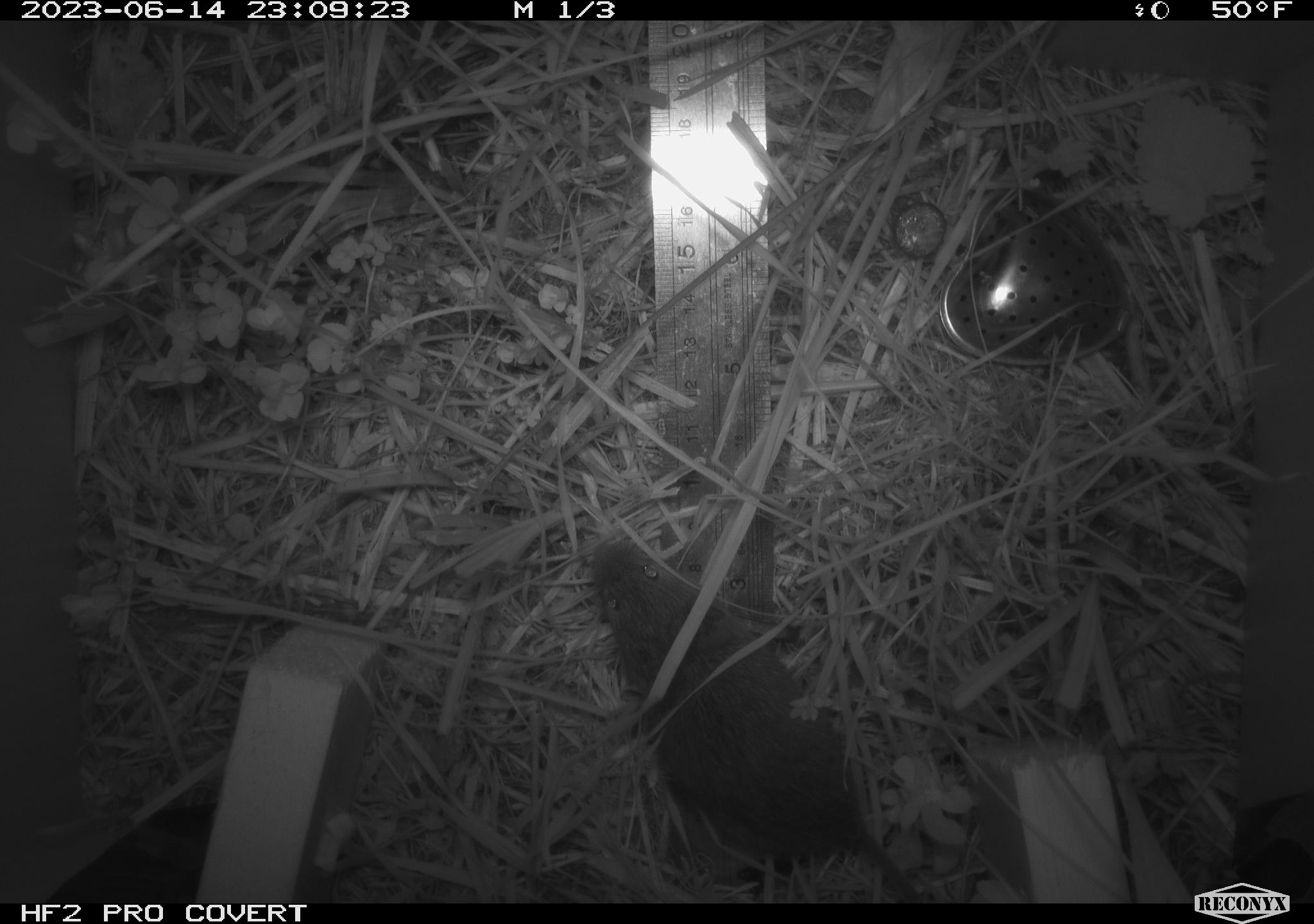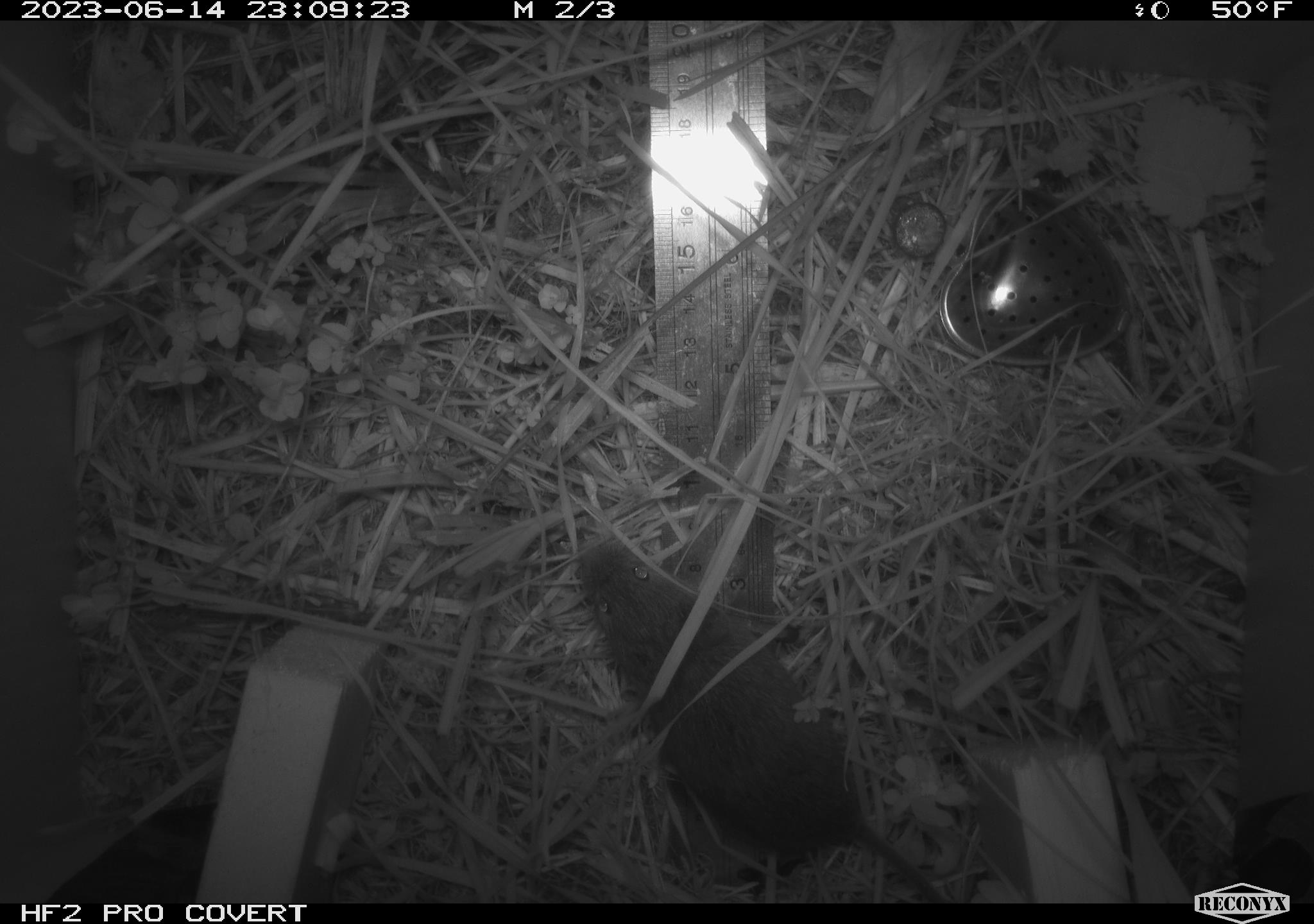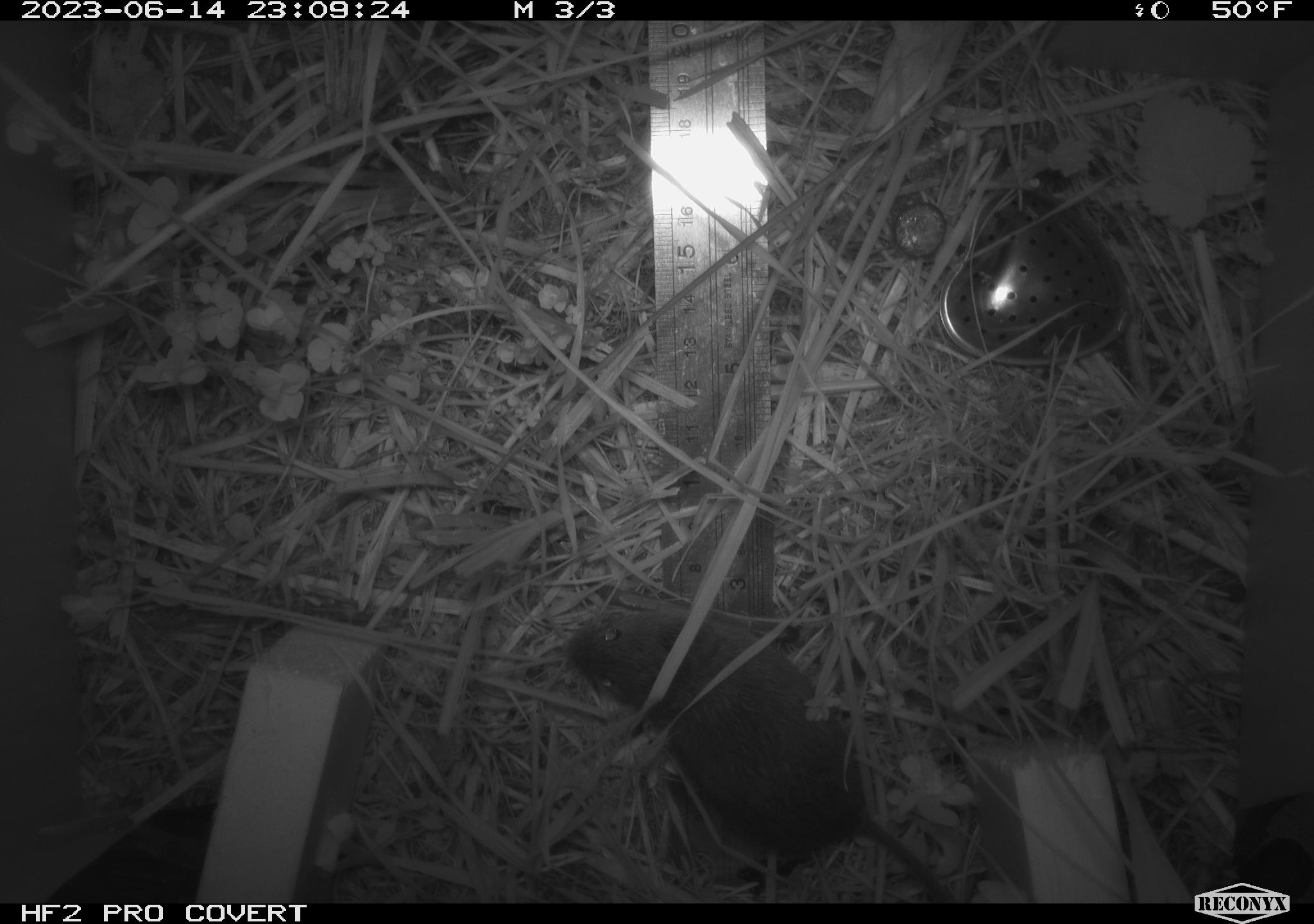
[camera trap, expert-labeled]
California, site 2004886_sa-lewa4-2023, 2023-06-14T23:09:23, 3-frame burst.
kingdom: Animalia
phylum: Chordata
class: Mammalia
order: Rodentia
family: Cricetidae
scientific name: Cricetidae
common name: hamsters, voles, lemmings, and allies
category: cricetidae family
Cricetidae family (hamsters, voles, lemmings, and allies) (Cricetidae).